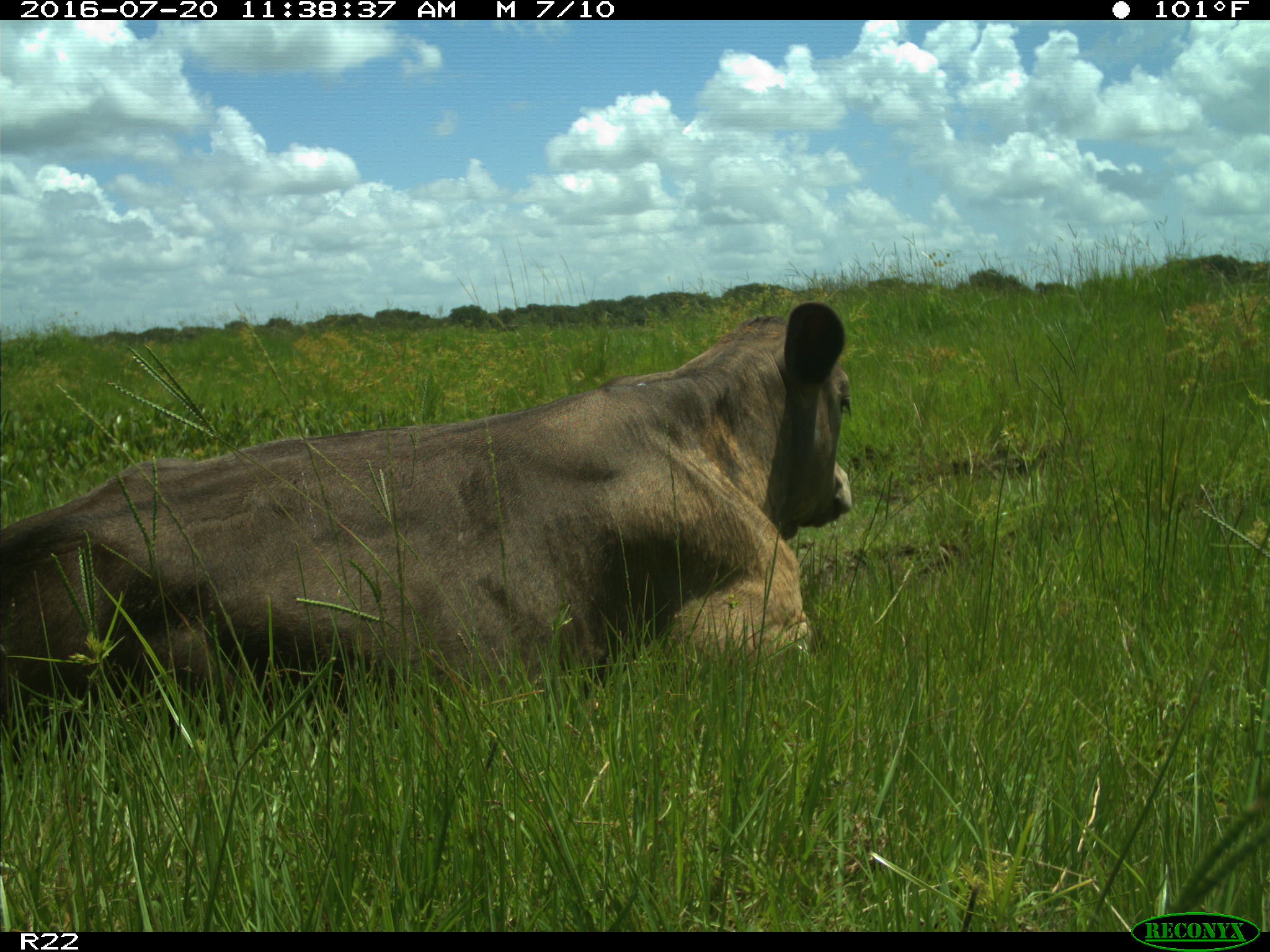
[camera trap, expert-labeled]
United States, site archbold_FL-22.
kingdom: Animalia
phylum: Chordata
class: Mammalia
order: Artiodactyla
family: Bovidae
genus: Bos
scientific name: Bos taurus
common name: domestic cow